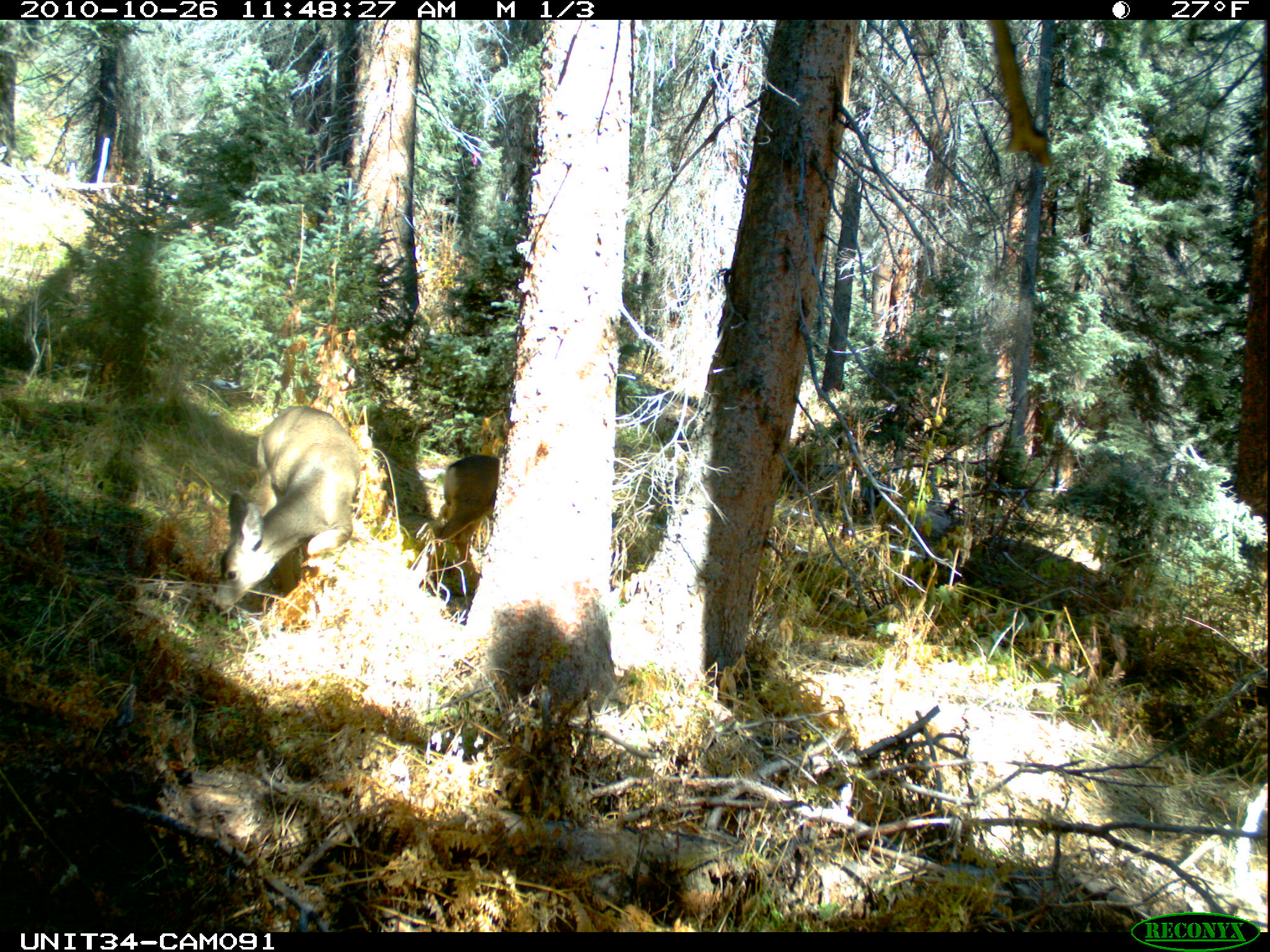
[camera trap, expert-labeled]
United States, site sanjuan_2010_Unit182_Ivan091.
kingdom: Animalia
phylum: Chordata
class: Mammalia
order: Artiodactyla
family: Cervidae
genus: Odocoileus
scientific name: Odocoileus hemionus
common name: mule deer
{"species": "Odocoileus hemionus (mule deer)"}